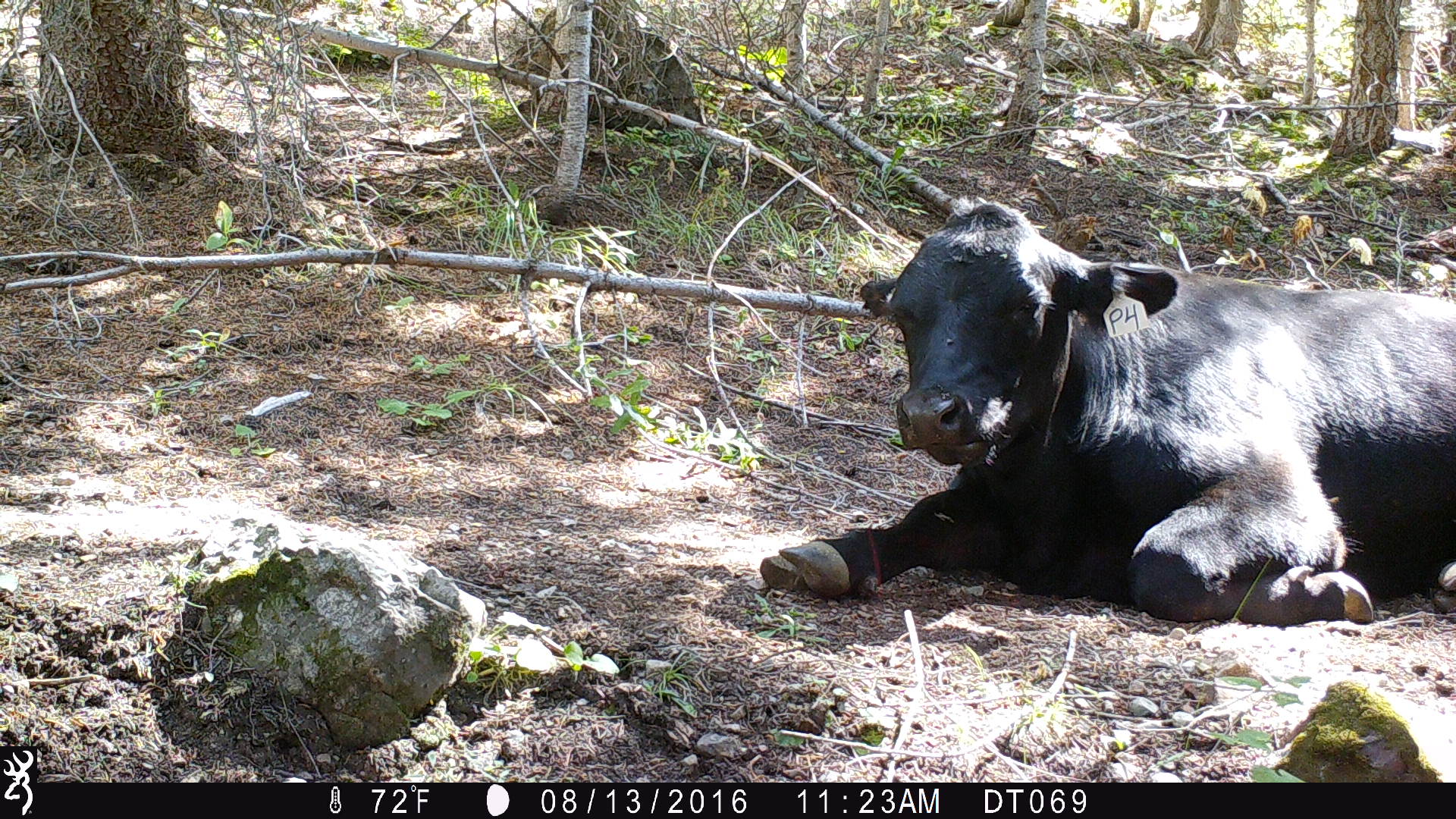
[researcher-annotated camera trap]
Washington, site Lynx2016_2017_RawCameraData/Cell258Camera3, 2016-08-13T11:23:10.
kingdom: Animalia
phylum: Chordata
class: Mammalia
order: Artiodactyla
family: Bovidae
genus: Bos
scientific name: Bos taurus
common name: domestic cattle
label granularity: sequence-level